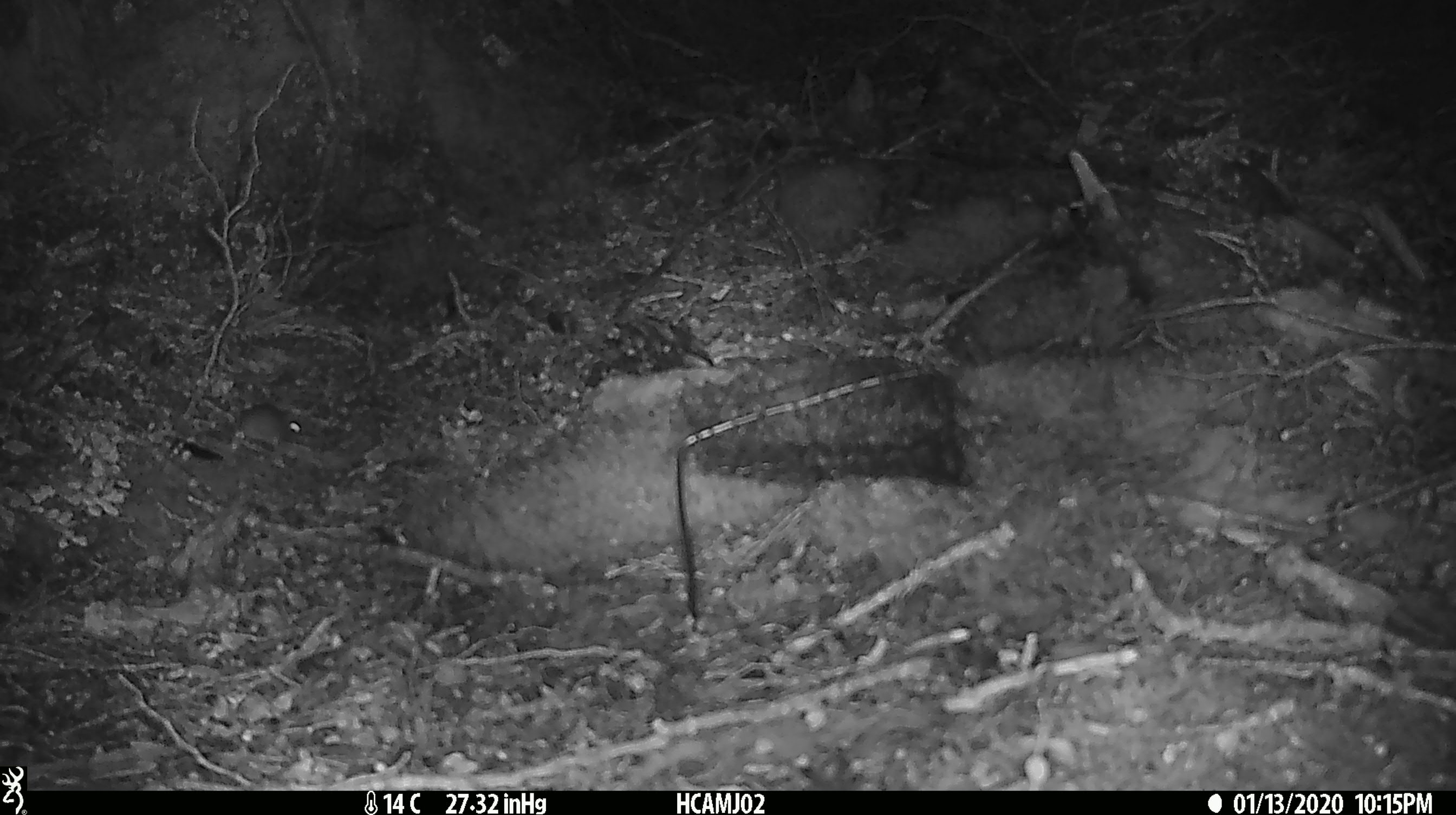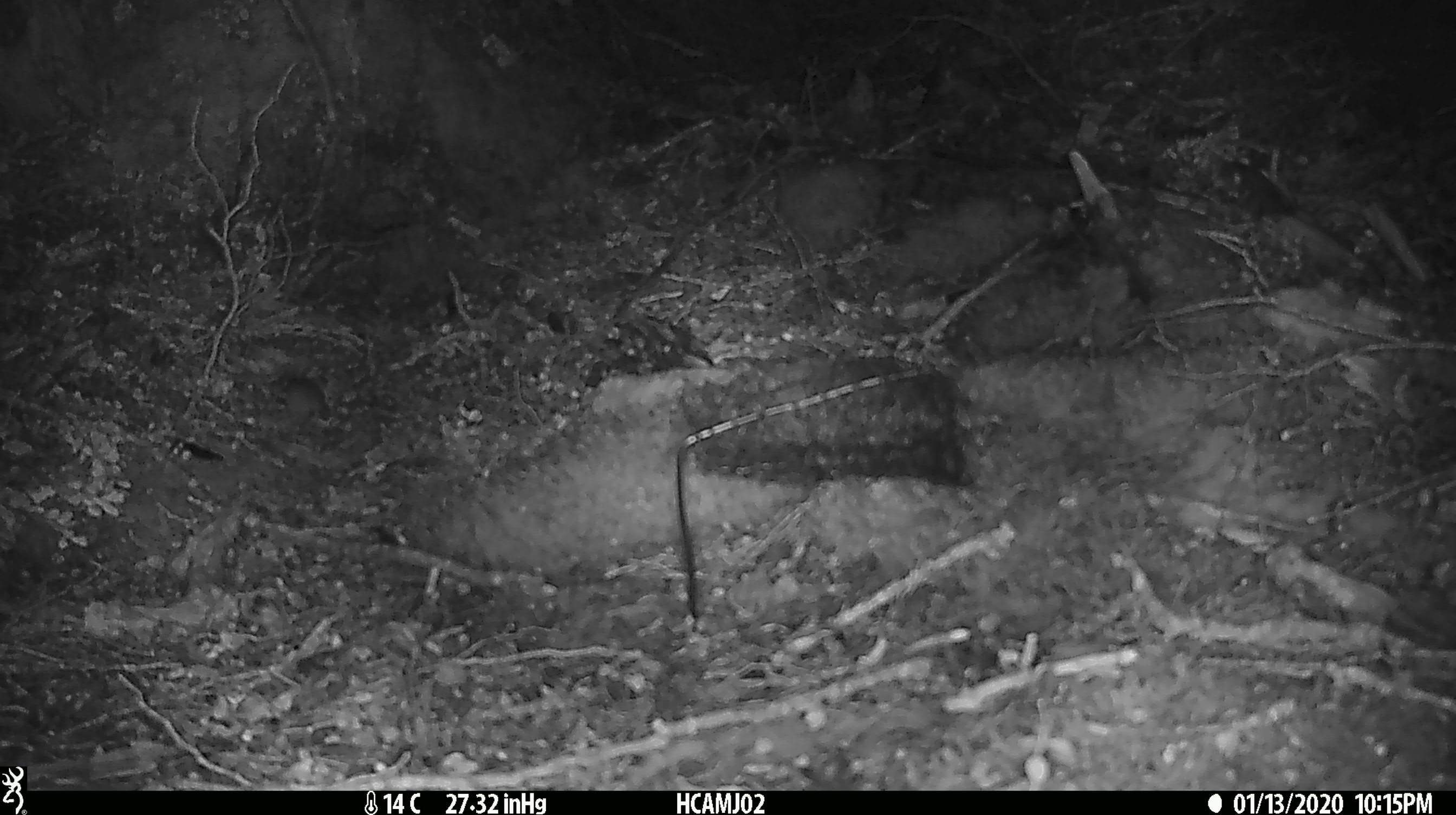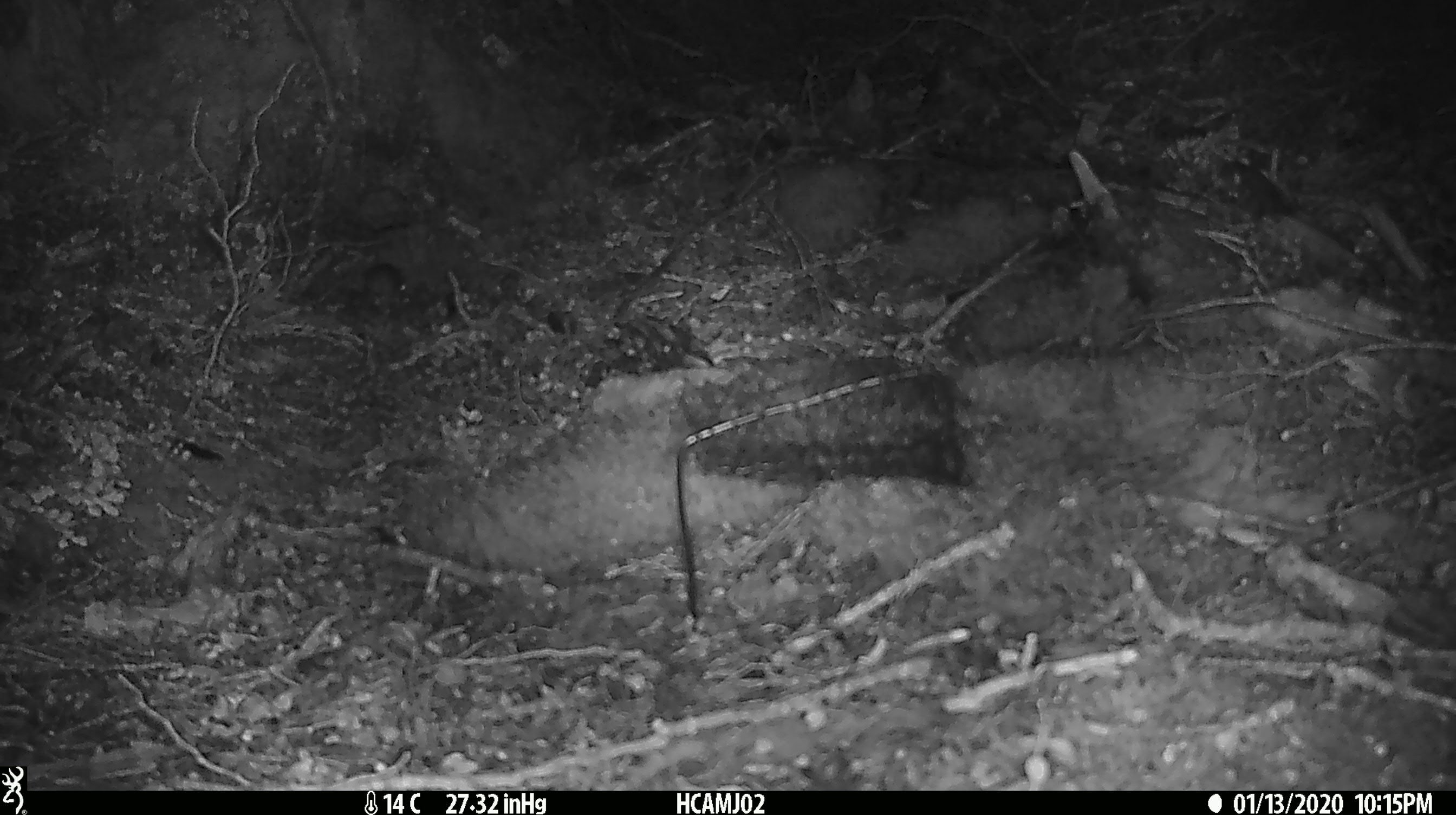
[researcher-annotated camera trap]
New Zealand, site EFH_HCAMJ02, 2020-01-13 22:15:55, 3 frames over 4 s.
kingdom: Animalia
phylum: Chordata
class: Mammalia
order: Rodentia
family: Muridae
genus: Mus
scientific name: Mus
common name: mouse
Mouse (Mus).